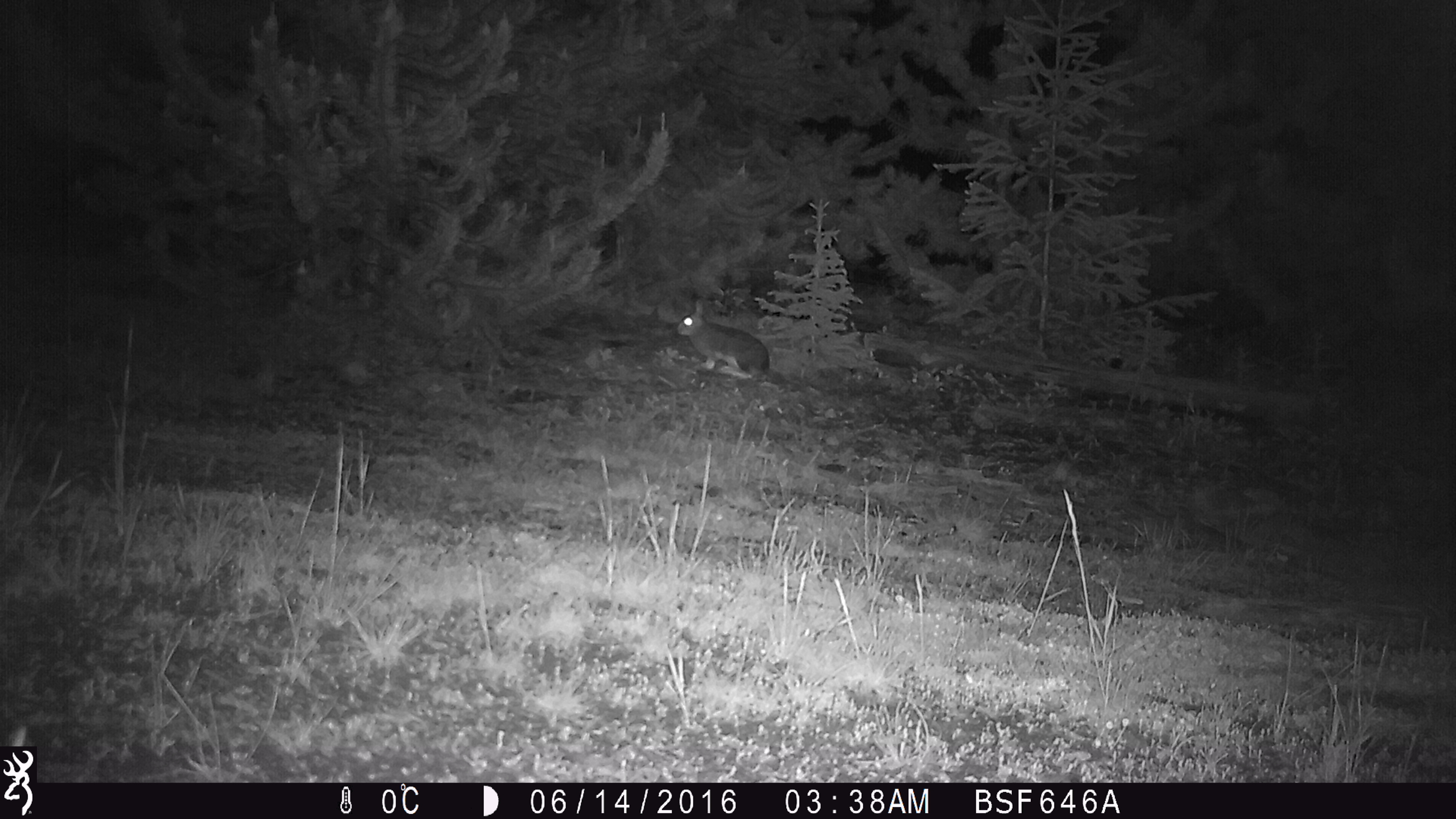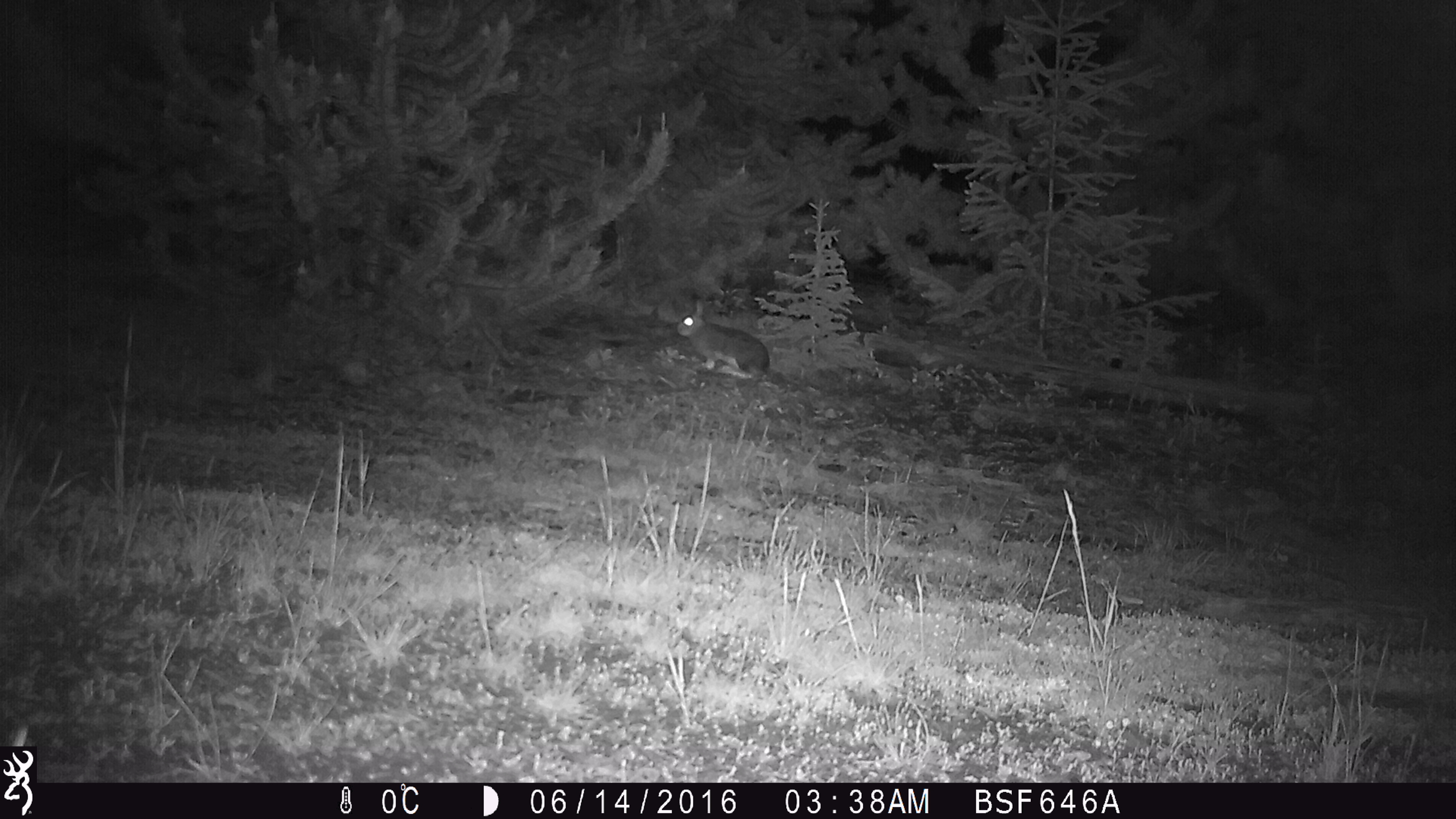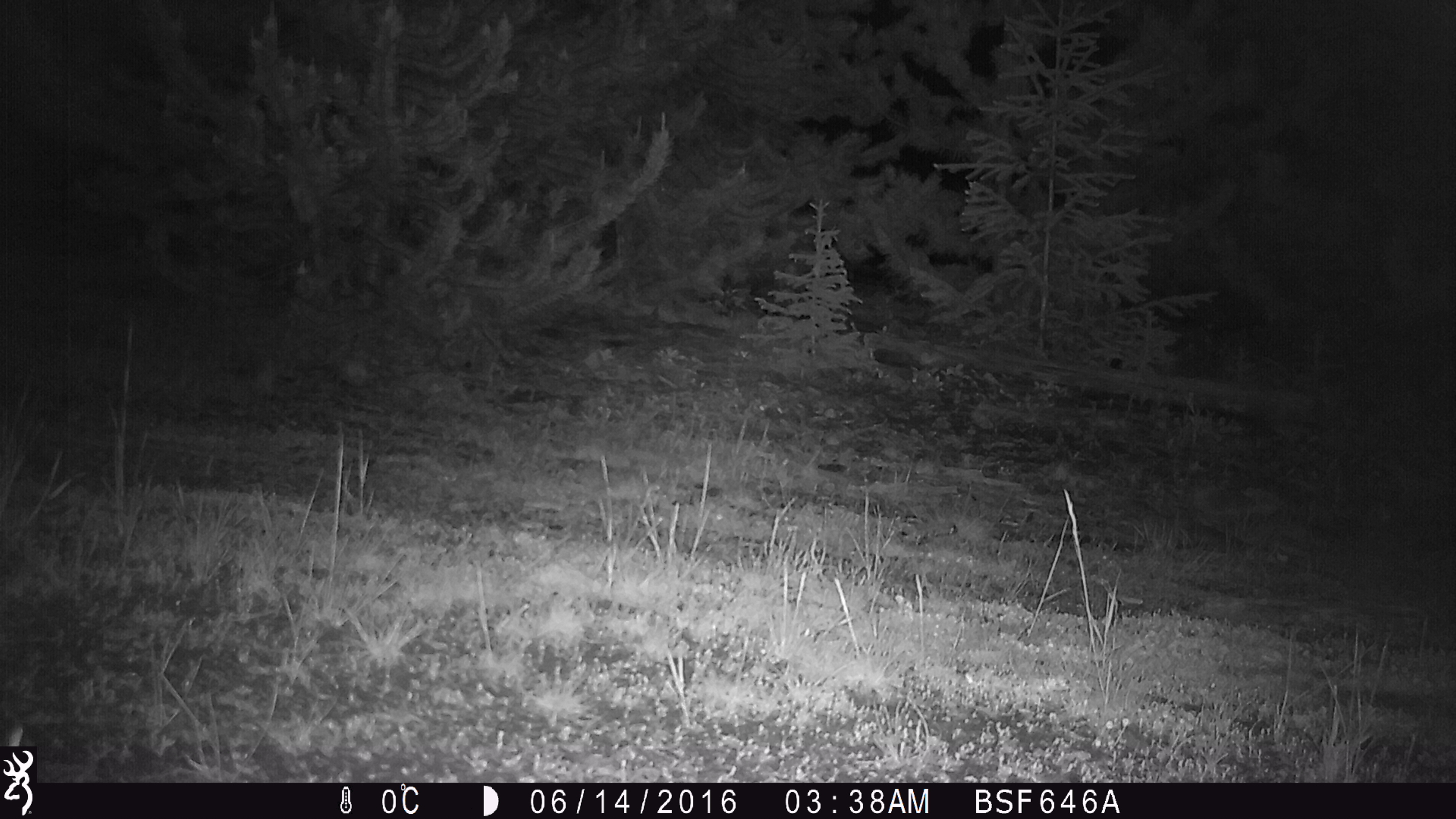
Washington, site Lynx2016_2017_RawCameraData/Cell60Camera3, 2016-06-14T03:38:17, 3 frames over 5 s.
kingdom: Animalia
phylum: Chordata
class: Mammalia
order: Lagomorpha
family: Leporidae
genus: Lepus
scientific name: Lepus americanus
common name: snowshoe hare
Lepus americanus (snowshoe hare). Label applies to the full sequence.